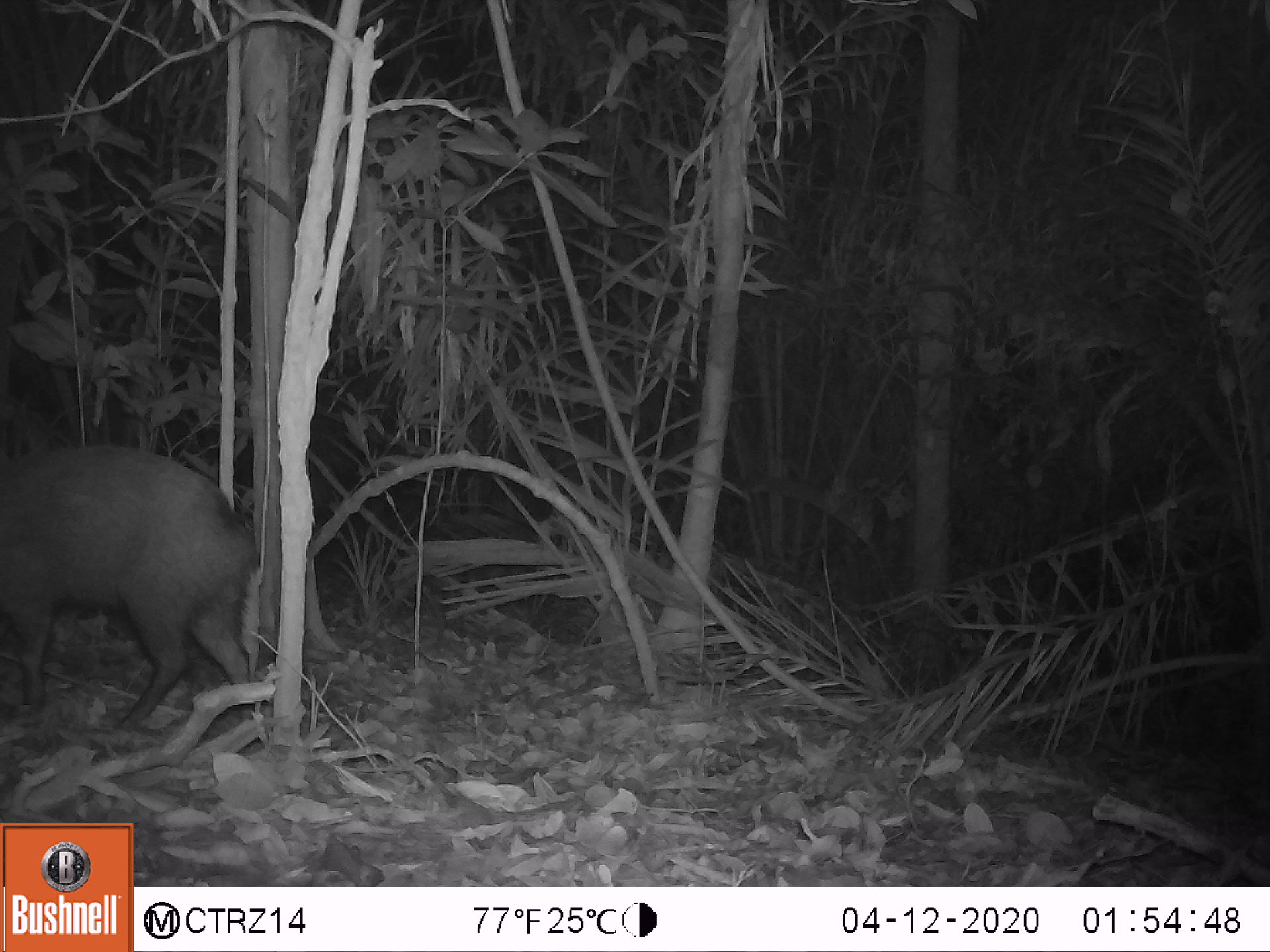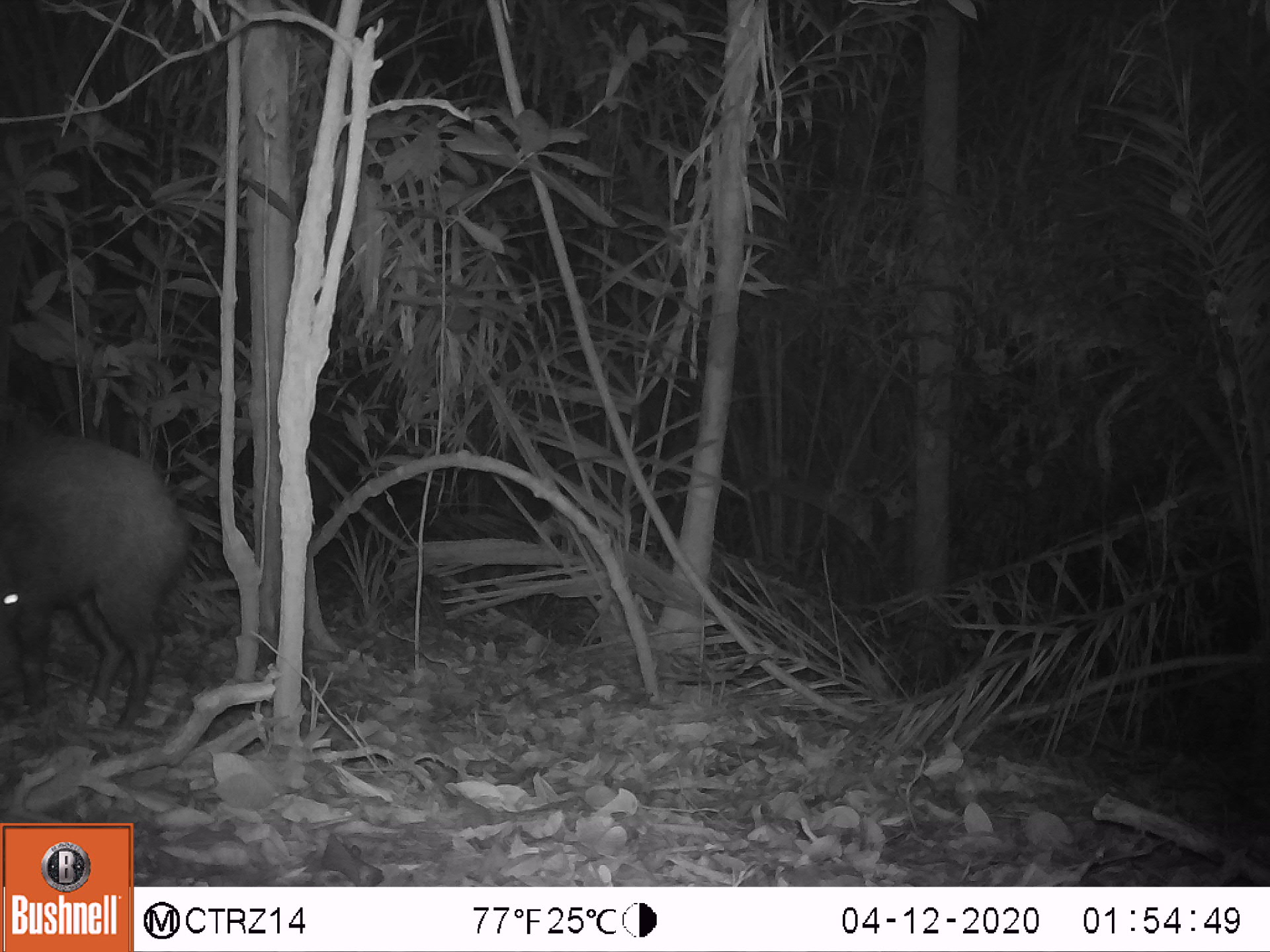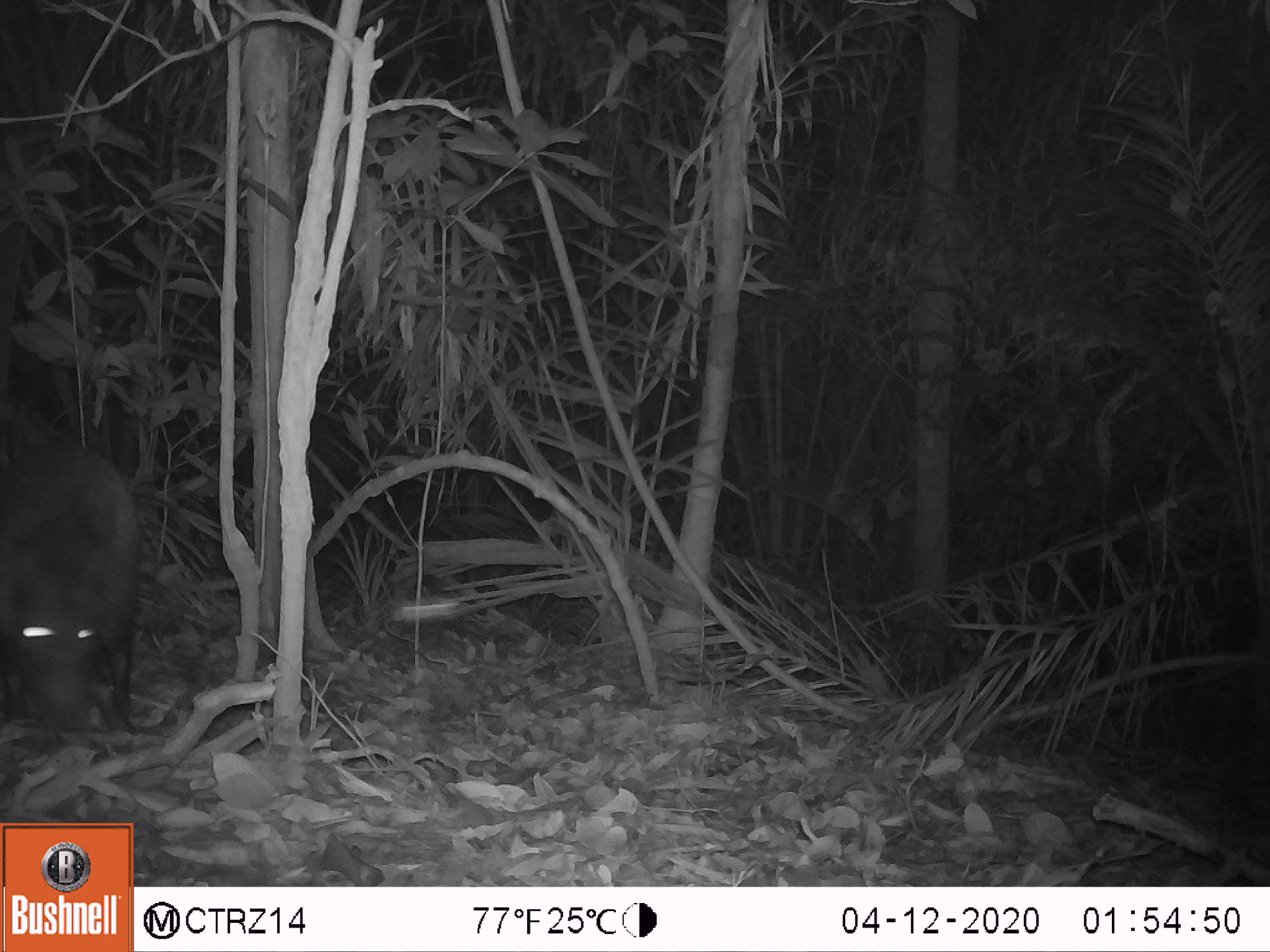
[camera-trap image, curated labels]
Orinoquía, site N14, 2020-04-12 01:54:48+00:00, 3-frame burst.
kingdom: Animalia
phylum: Chordata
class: Mammalia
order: Artiodactyla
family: Tayassuidae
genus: Pecari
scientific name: Pecari tajacu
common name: collared peccary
Collared peccary (Pecari tajacu).